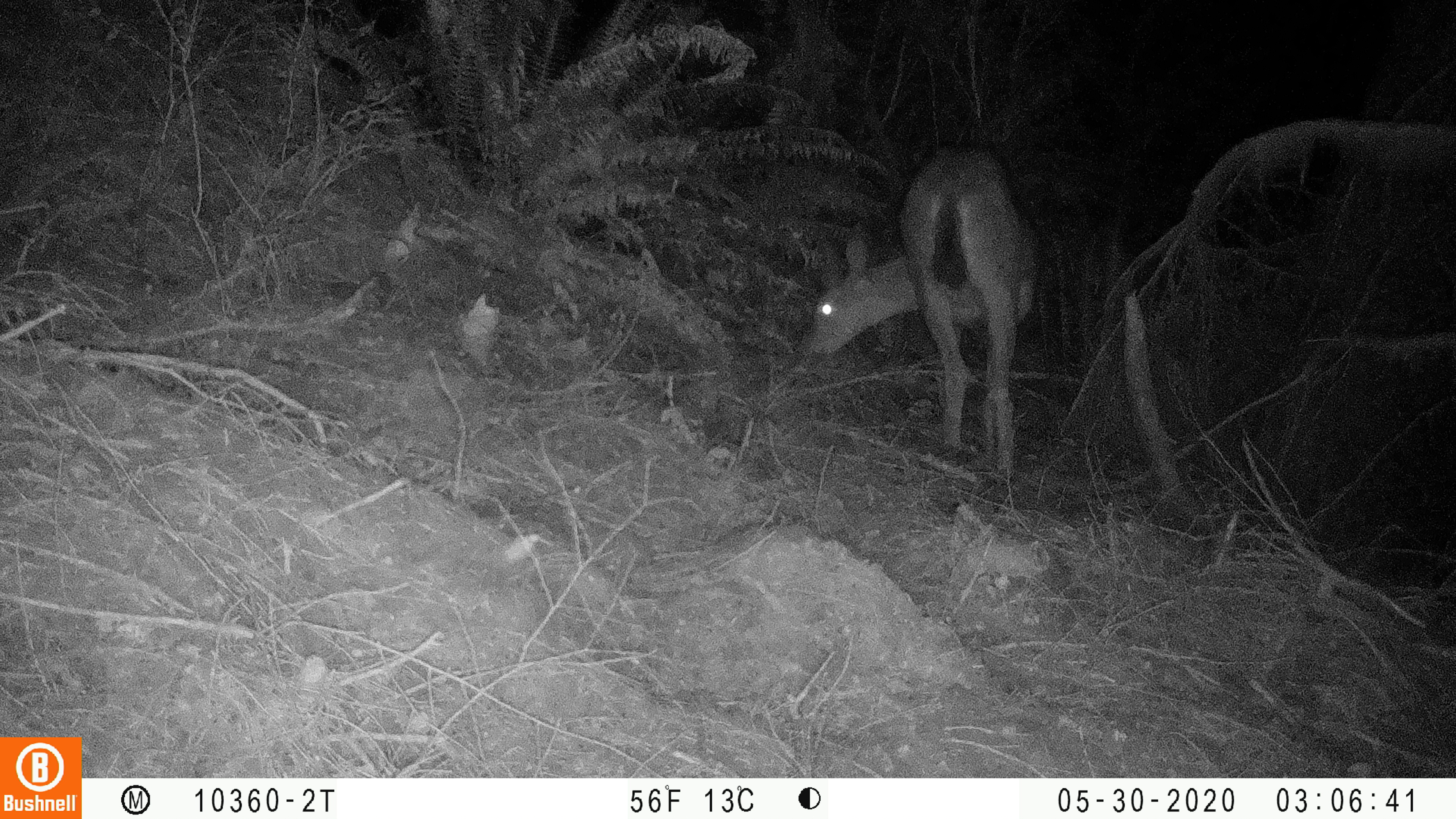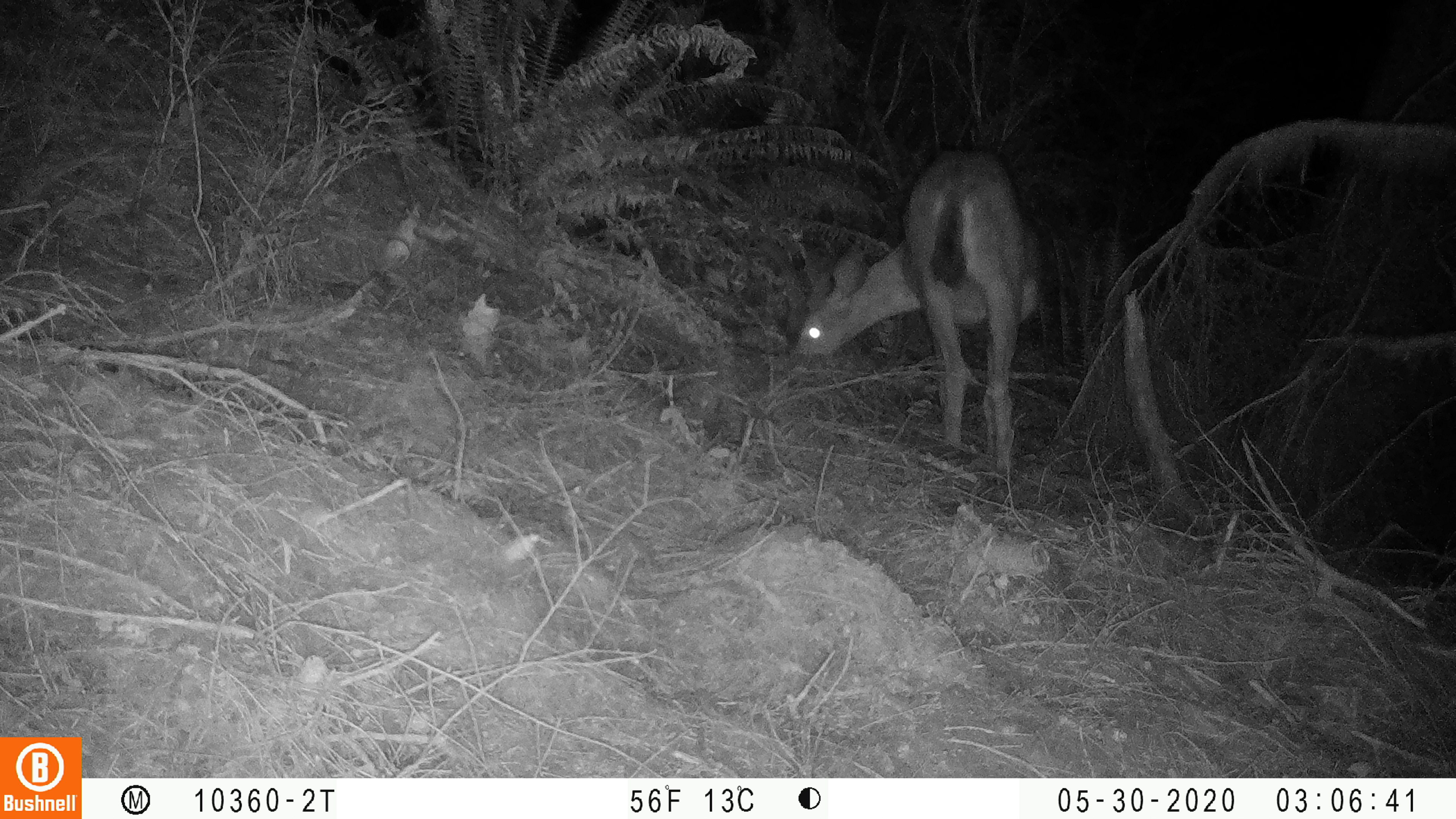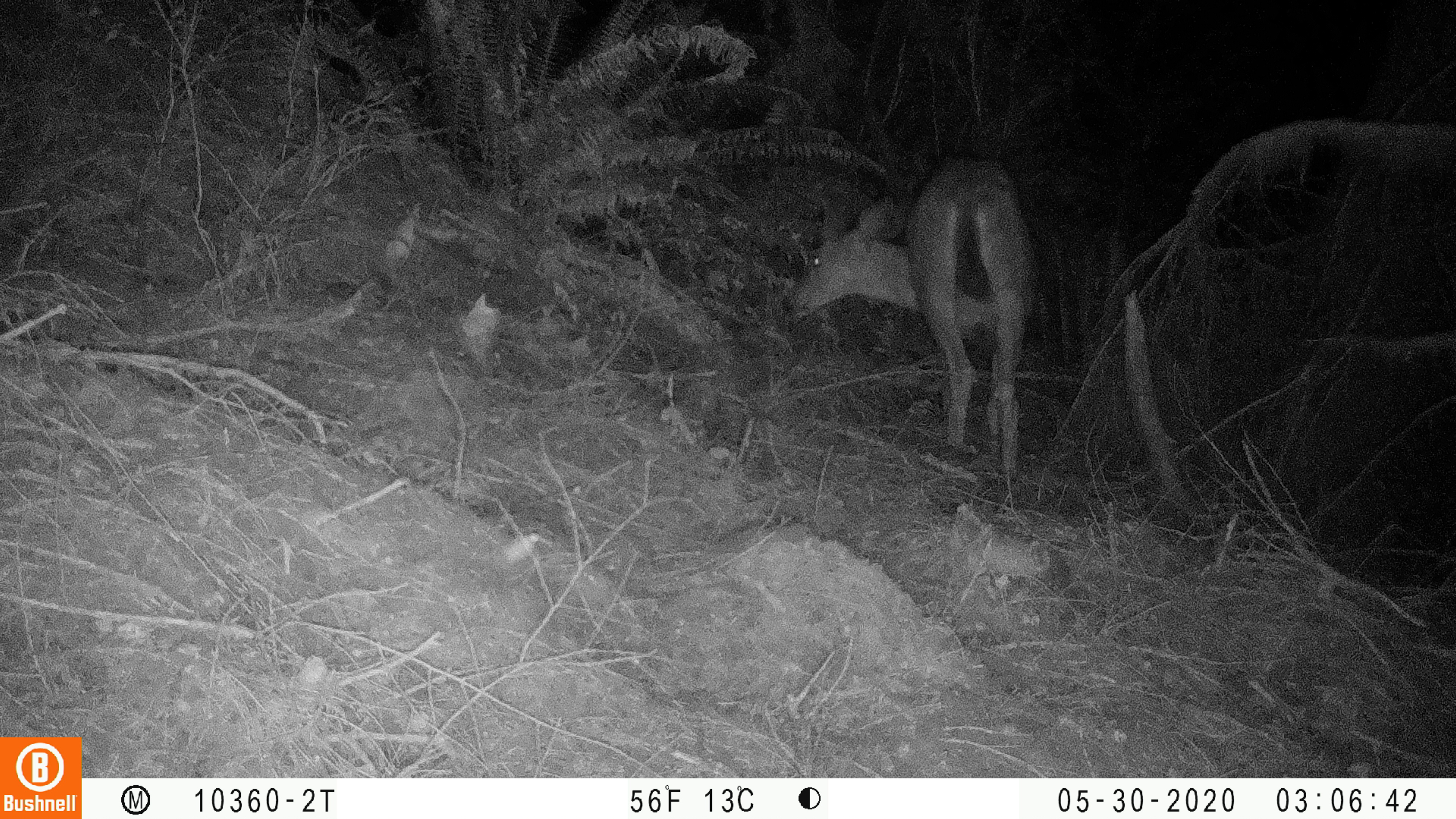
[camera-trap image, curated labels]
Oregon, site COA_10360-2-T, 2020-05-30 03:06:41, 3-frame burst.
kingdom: Animalia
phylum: Chordata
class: Mammalia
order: Artiodactyla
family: Cervidae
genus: Odocoileus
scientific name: Odocoileus hemionus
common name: black-tailed deer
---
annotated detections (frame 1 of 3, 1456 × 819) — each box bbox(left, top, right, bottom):
black-tailed deer: bbox(791, 137, 1047, 482)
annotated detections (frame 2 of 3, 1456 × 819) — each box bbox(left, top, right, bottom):
black-tailed deer: bbox(780, 141, 1043, 478)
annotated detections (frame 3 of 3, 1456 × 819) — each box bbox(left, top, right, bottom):
black-tailed deer: bbox(776, 145, 1037, 482)